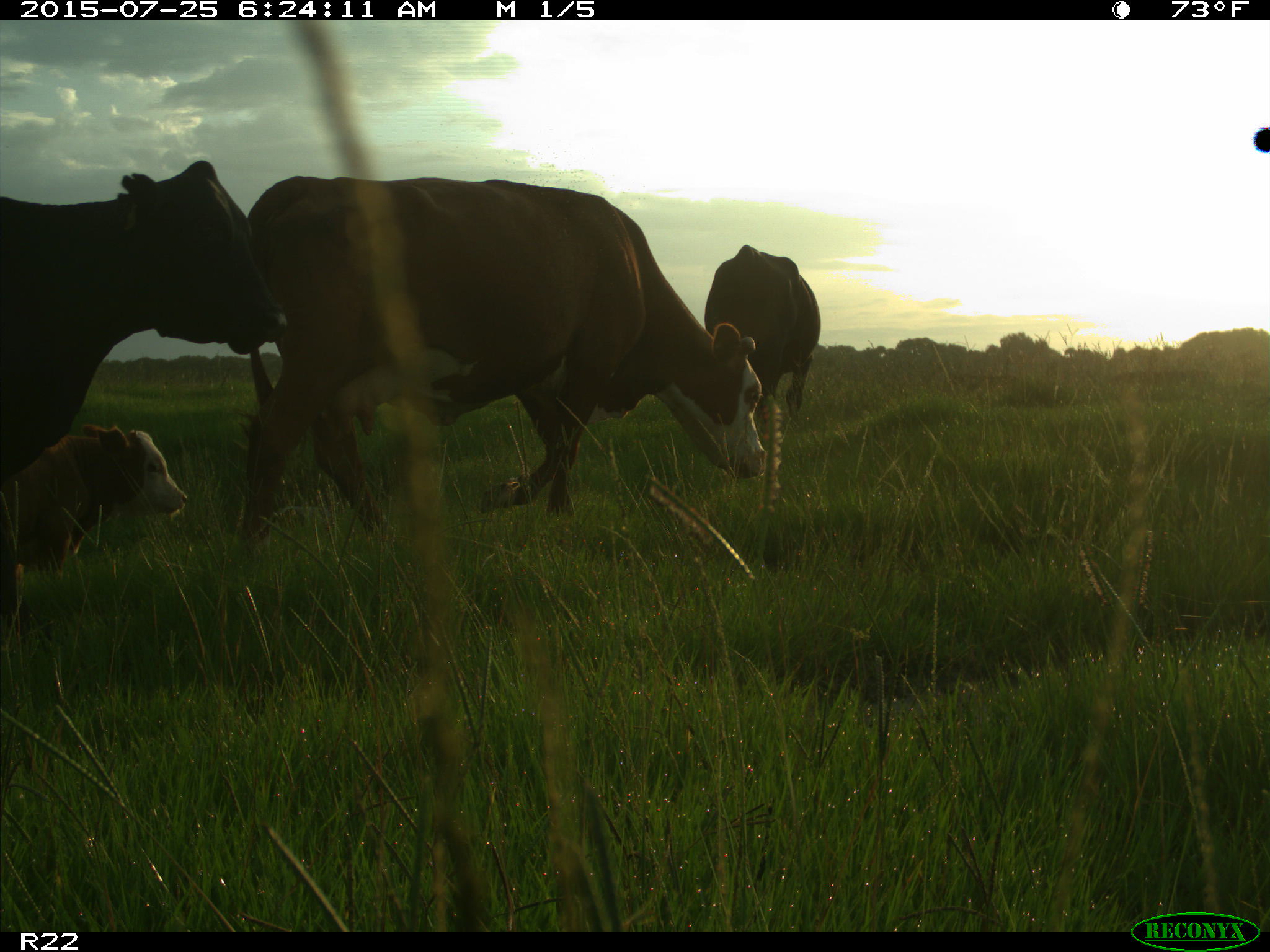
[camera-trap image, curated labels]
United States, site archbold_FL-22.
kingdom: Animalia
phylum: Chordata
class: Mammalia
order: Artiodactyla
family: Bovidae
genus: Bos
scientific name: Bos taurus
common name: domestic cow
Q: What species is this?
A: Bos taurus (domestic cow).